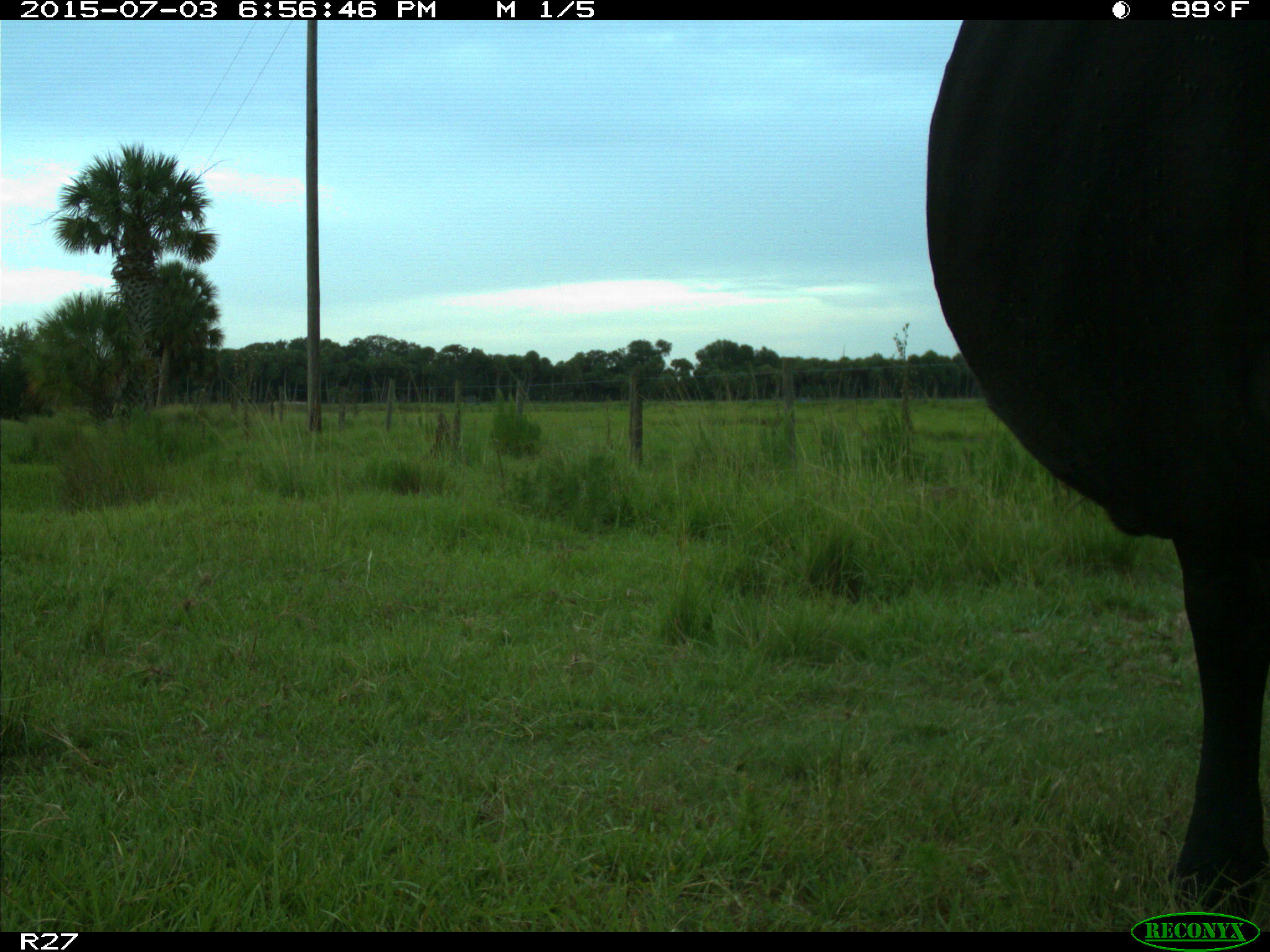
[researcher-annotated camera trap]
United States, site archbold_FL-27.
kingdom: Animalia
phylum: Chordata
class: Mammalia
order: Artiodactyla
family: Bovidae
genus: Bos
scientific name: Bos taurus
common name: domestic cow